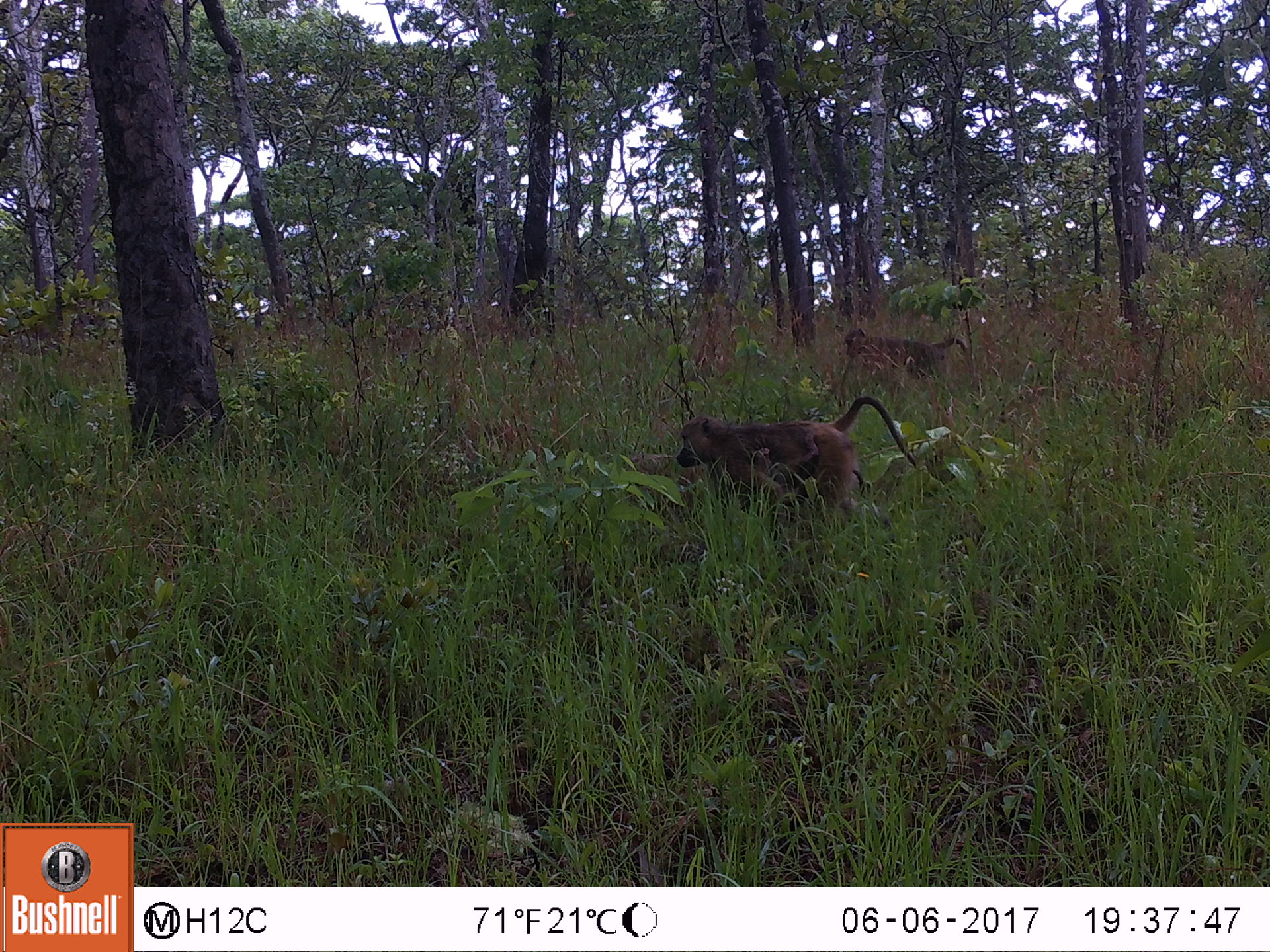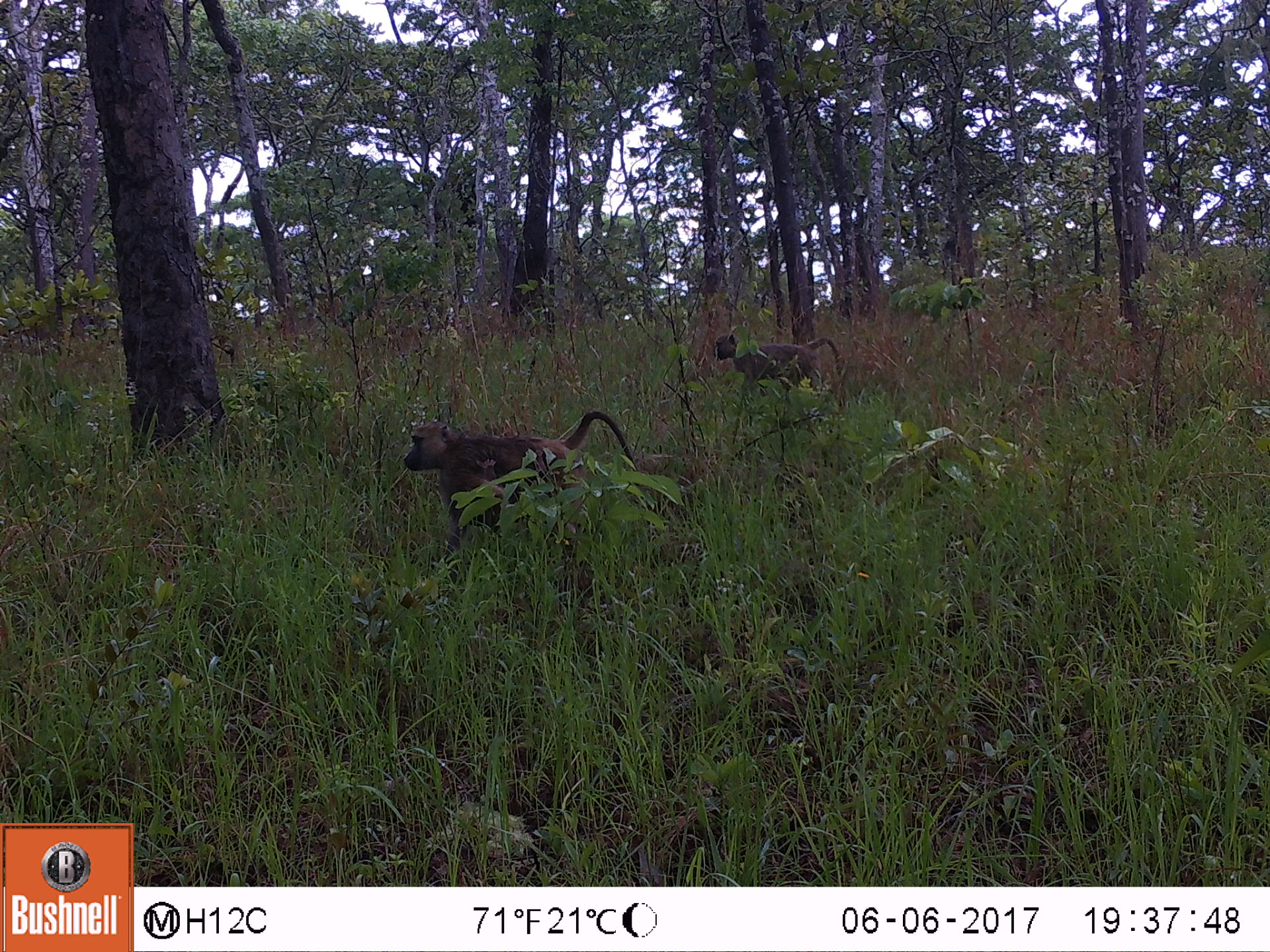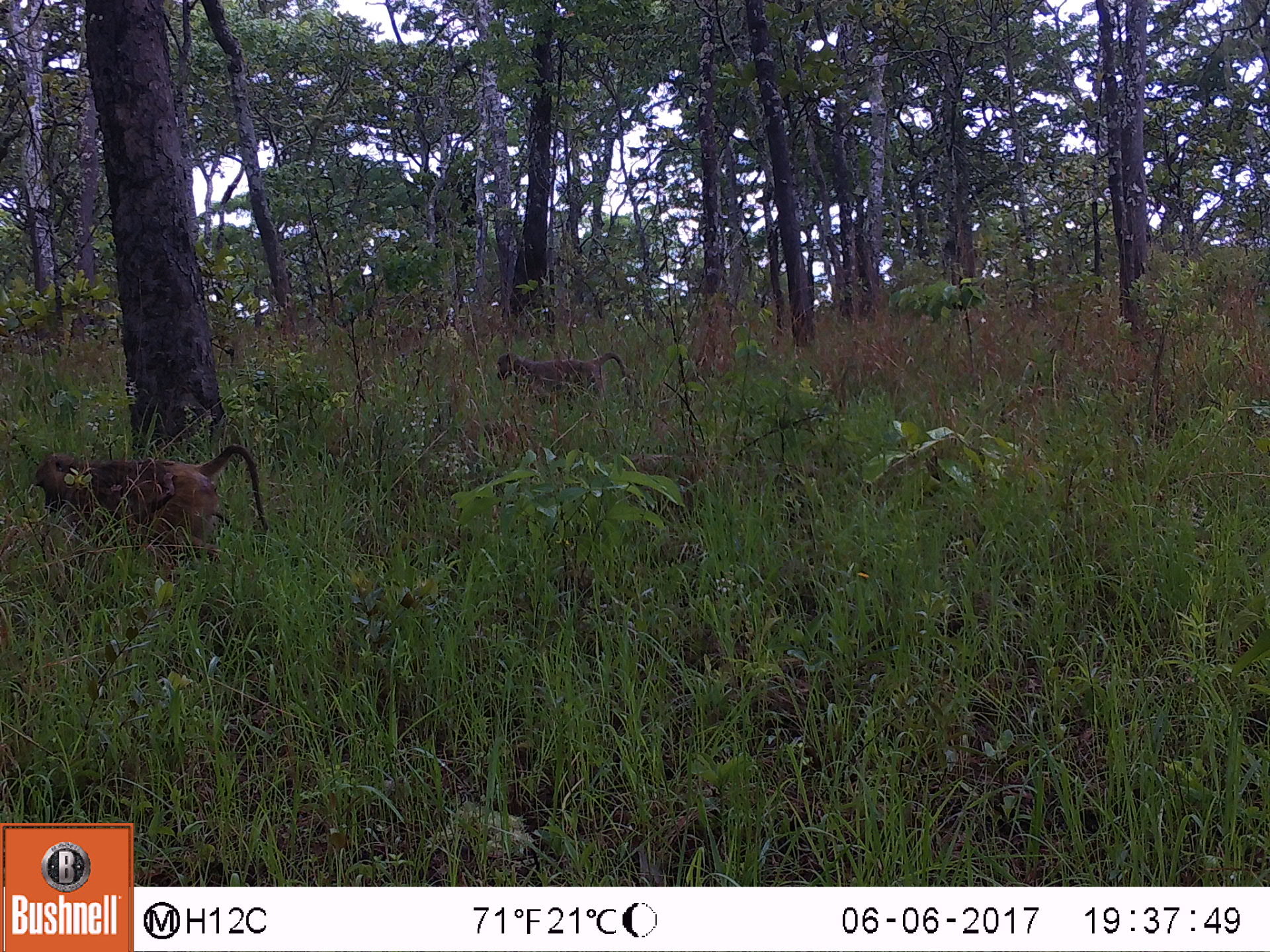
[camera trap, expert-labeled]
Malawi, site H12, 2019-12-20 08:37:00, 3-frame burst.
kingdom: Animalia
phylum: Chordata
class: Mammalia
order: Primates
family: Cercopithecidae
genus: Papio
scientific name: Papio cynocephalus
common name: yellow baboon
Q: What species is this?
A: Yellow baboon (Papio cynocephalus).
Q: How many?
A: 2.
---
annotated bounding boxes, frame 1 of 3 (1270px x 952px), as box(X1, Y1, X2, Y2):
yellow baboon: box(674, 402, 919, 508); box(833, 316, 966, 387)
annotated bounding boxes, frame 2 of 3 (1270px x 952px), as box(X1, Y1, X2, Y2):
yellow baboon: box(393, 409, 632, 516); box(712, 331, 848, 394)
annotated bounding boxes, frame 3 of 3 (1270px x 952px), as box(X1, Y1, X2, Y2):
yellow baboon: box(29, 442, 278, 570); box(489, 350, 632, 409)